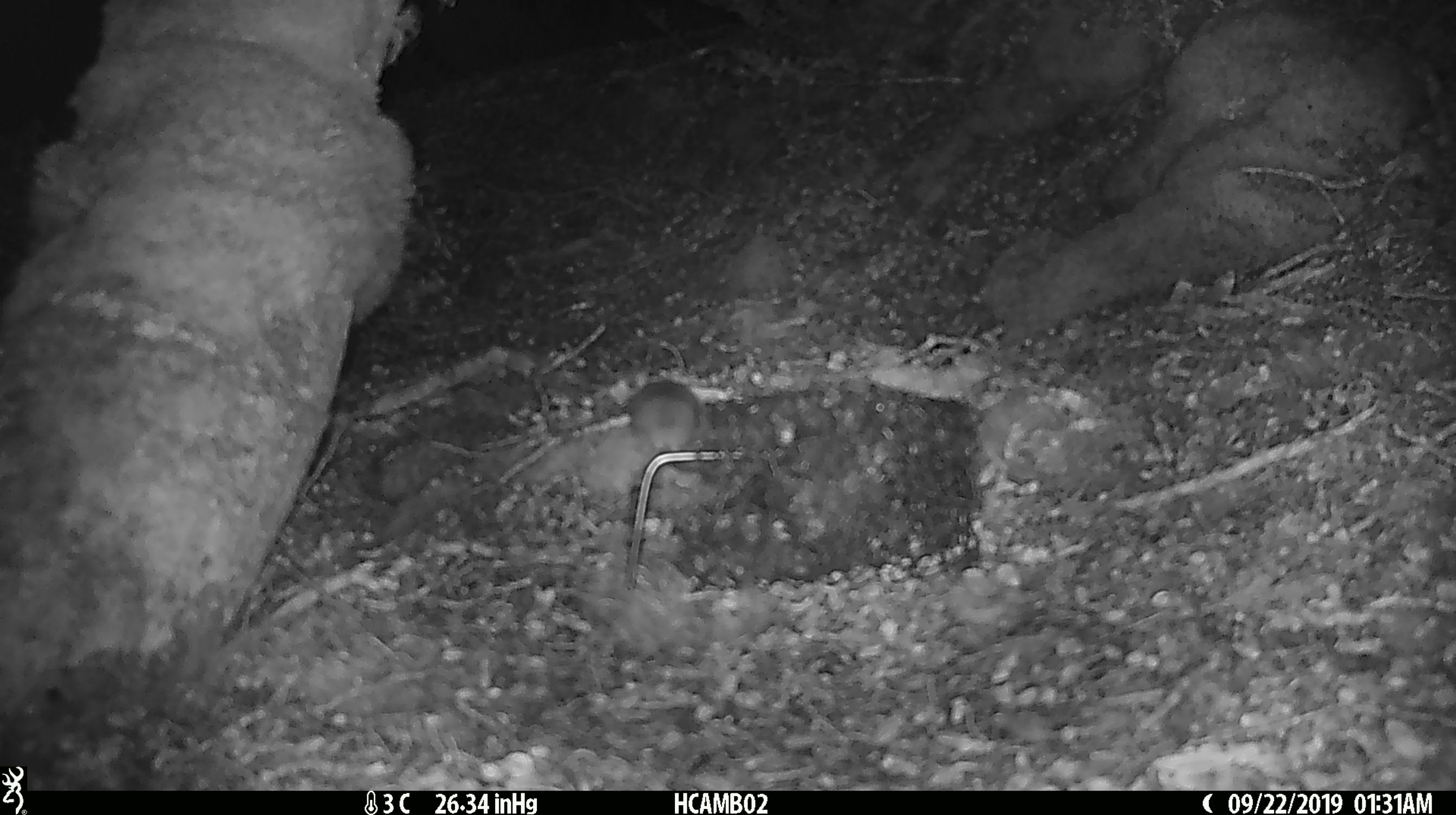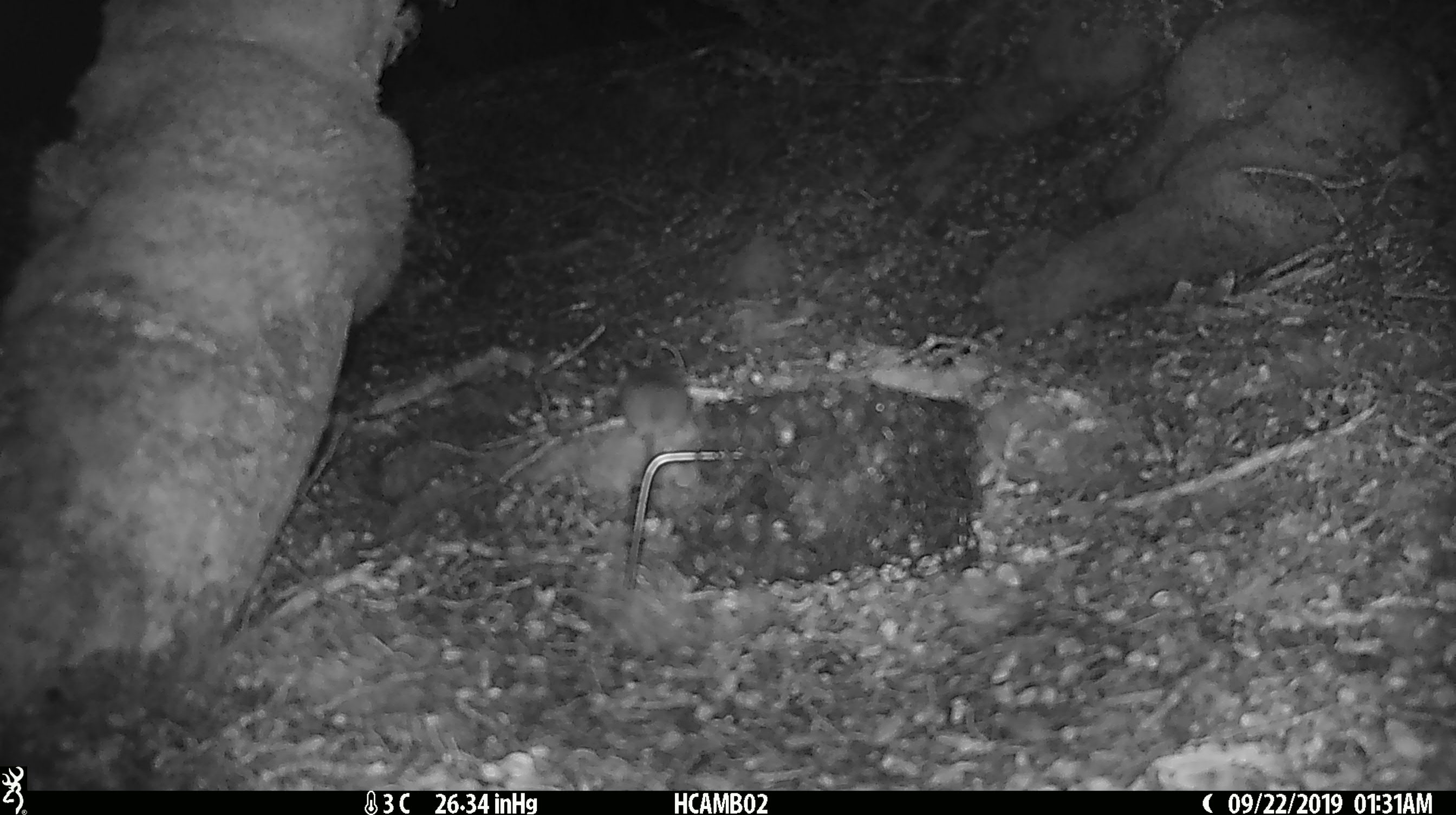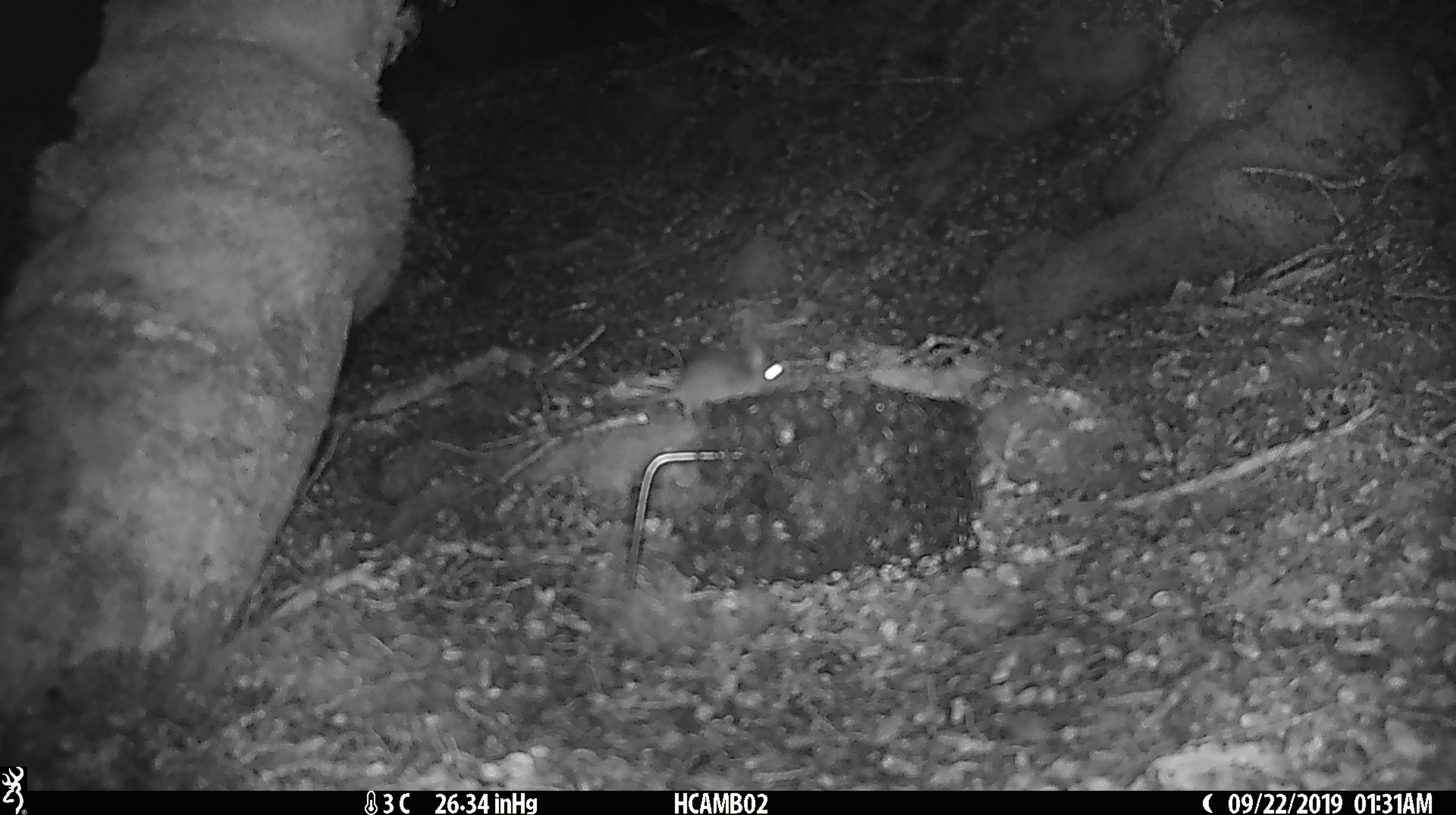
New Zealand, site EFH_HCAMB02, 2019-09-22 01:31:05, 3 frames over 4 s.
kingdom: Animalia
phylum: Chordata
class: Mammalia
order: Rodentia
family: Muridae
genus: Mus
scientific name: Mus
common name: mouse